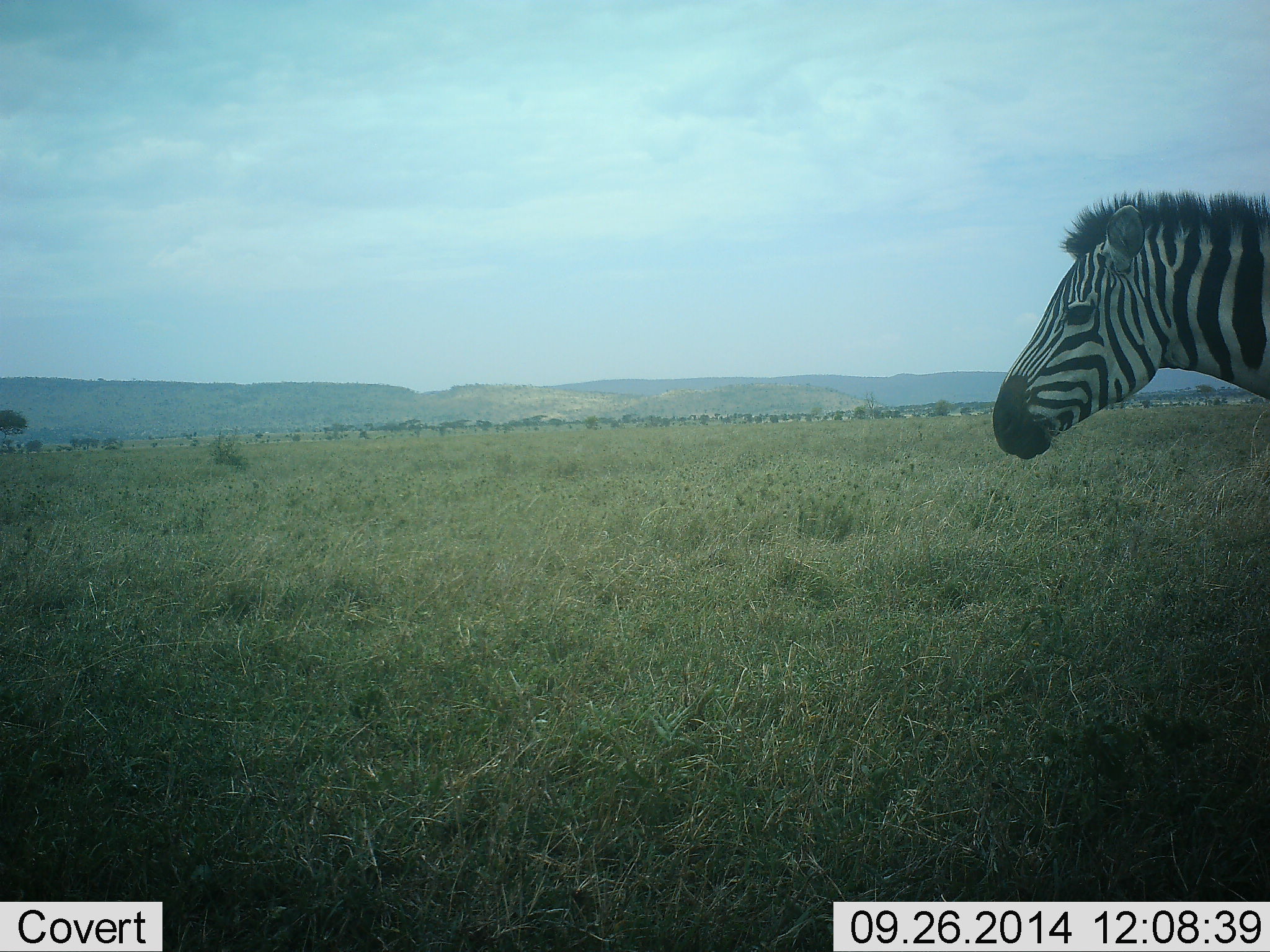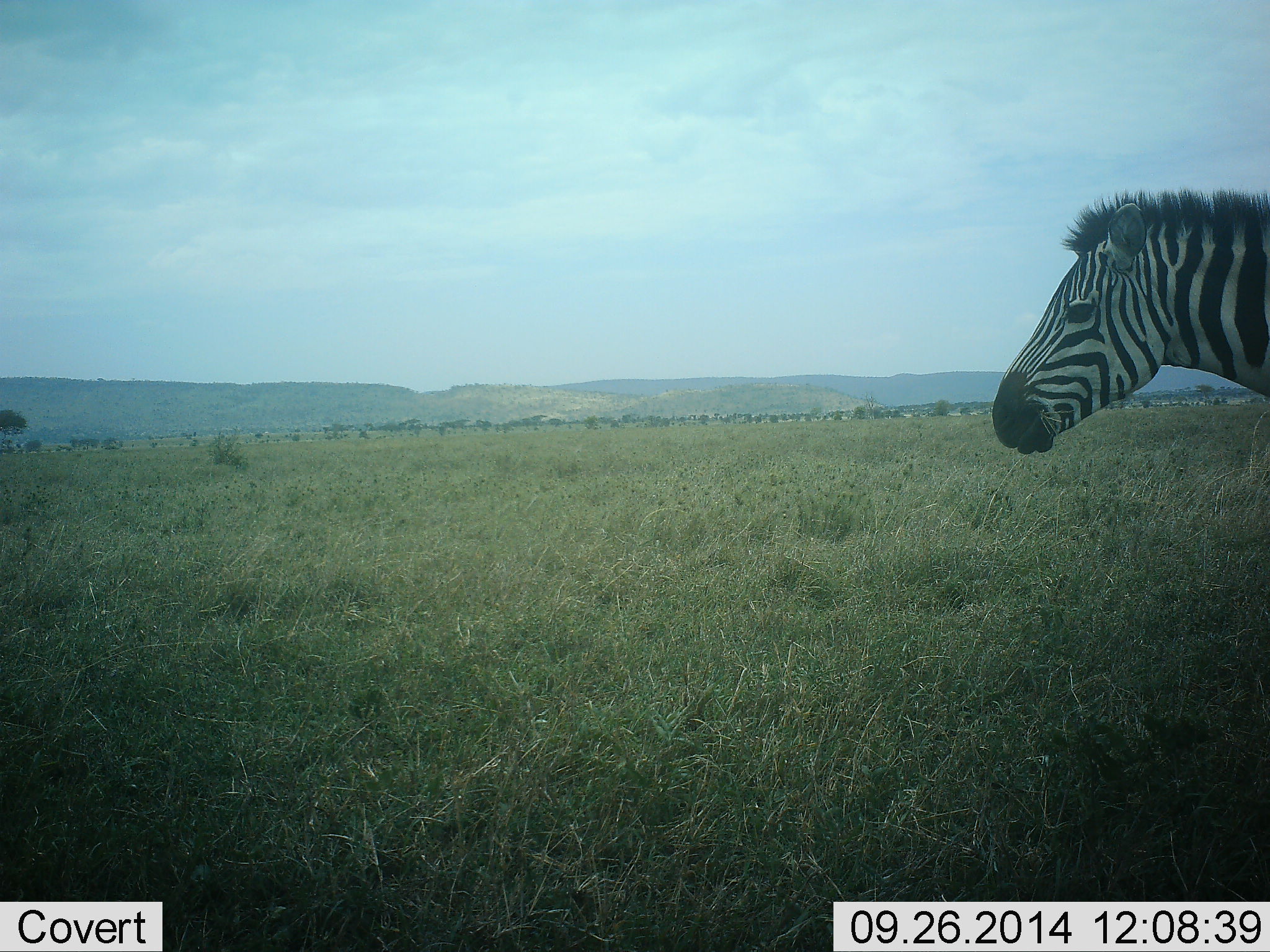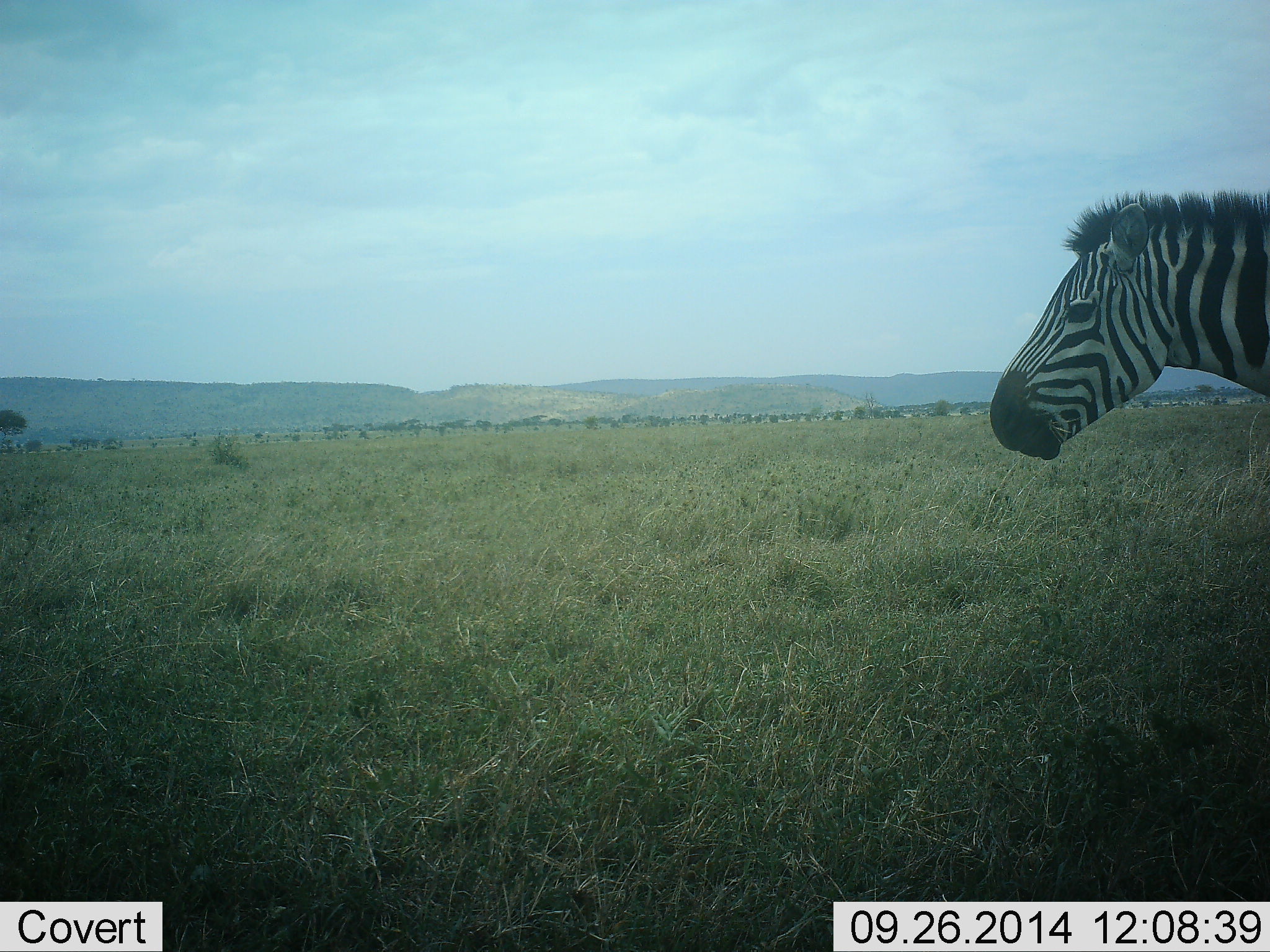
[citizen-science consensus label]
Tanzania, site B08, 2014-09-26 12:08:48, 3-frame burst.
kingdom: Animalia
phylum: Chordata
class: Mammalia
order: Perissodactyla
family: Equidae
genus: Equus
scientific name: Equus quagga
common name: plains zebra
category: zebra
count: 1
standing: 80%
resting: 0%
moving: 10%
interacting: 0%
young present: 0%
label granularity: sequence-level